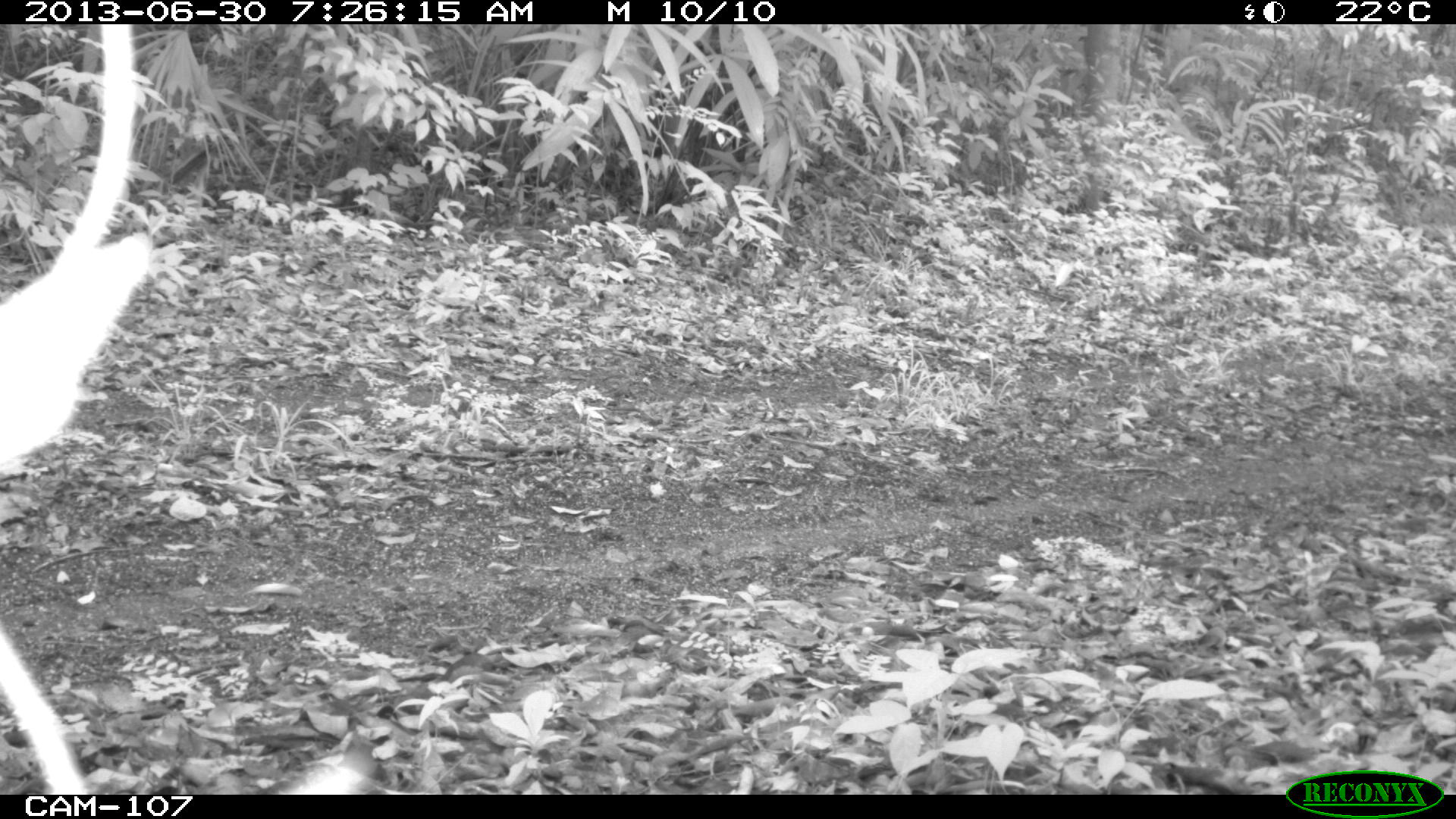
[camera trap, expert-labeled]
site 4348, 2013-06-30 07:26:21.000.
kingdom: Animalia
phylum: Chordata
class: Mammalia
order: Rodentia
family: Dasyproctidae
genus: Dasyprocta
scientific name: Dasyprocta punctata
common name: central american agouti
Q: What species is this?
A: Dasyprocta punctata (central american agouti).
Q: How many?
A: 1.